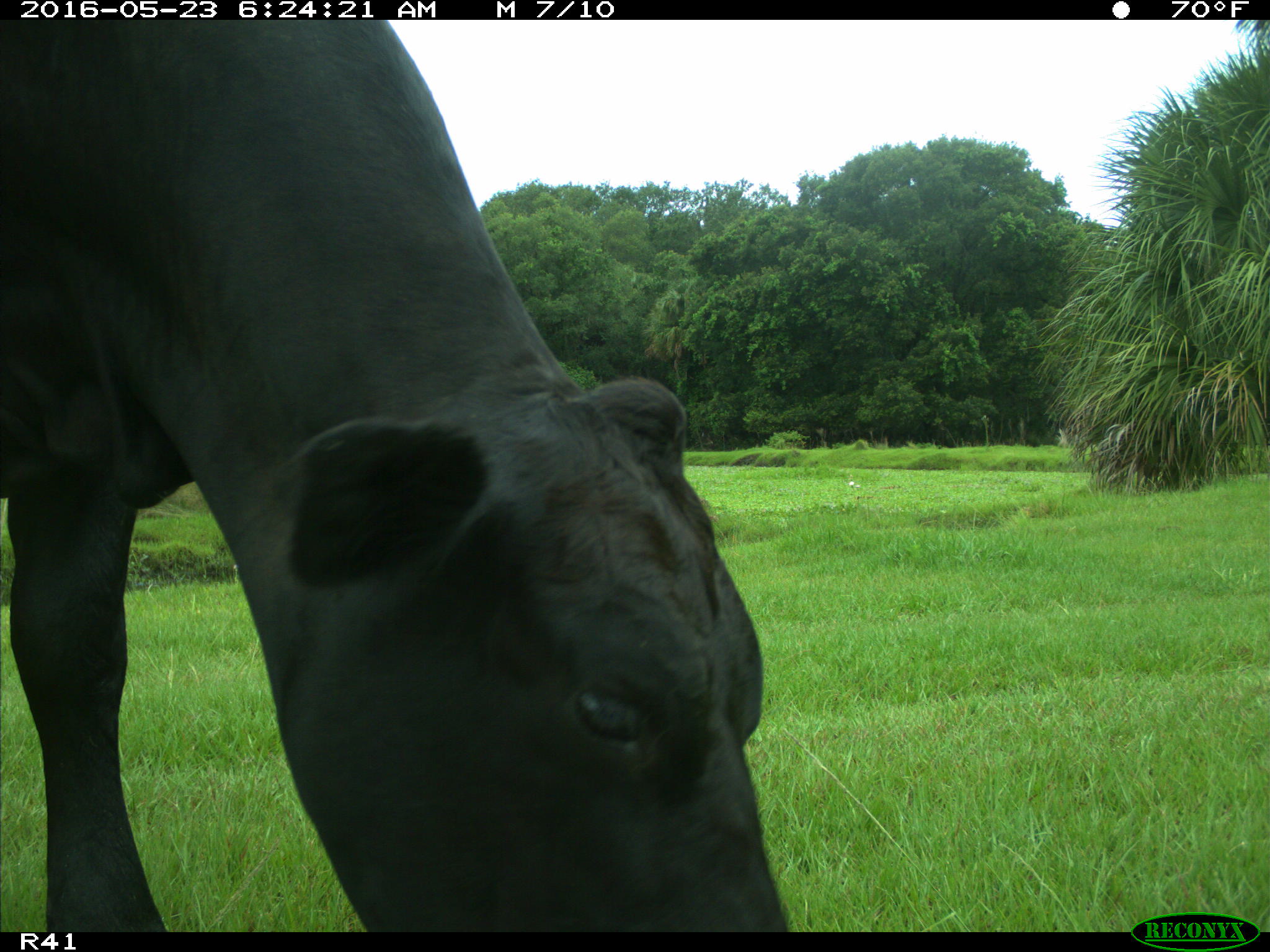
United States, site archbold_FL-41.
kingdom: Animalia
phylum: Chordata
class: Mammalia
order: Artiodactyla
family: Bovidae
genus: Bos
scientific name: Bos taurus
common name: domestic cow